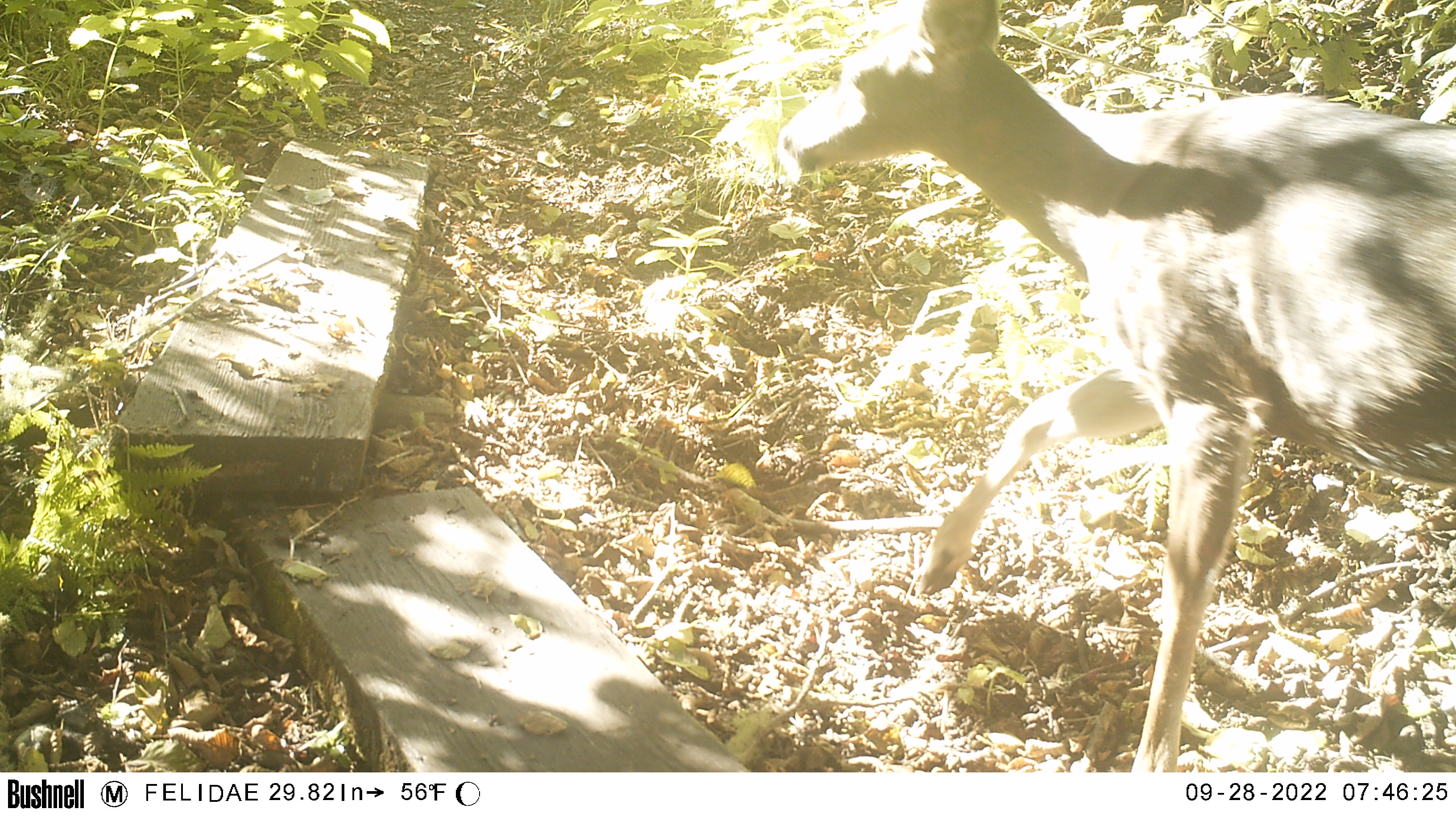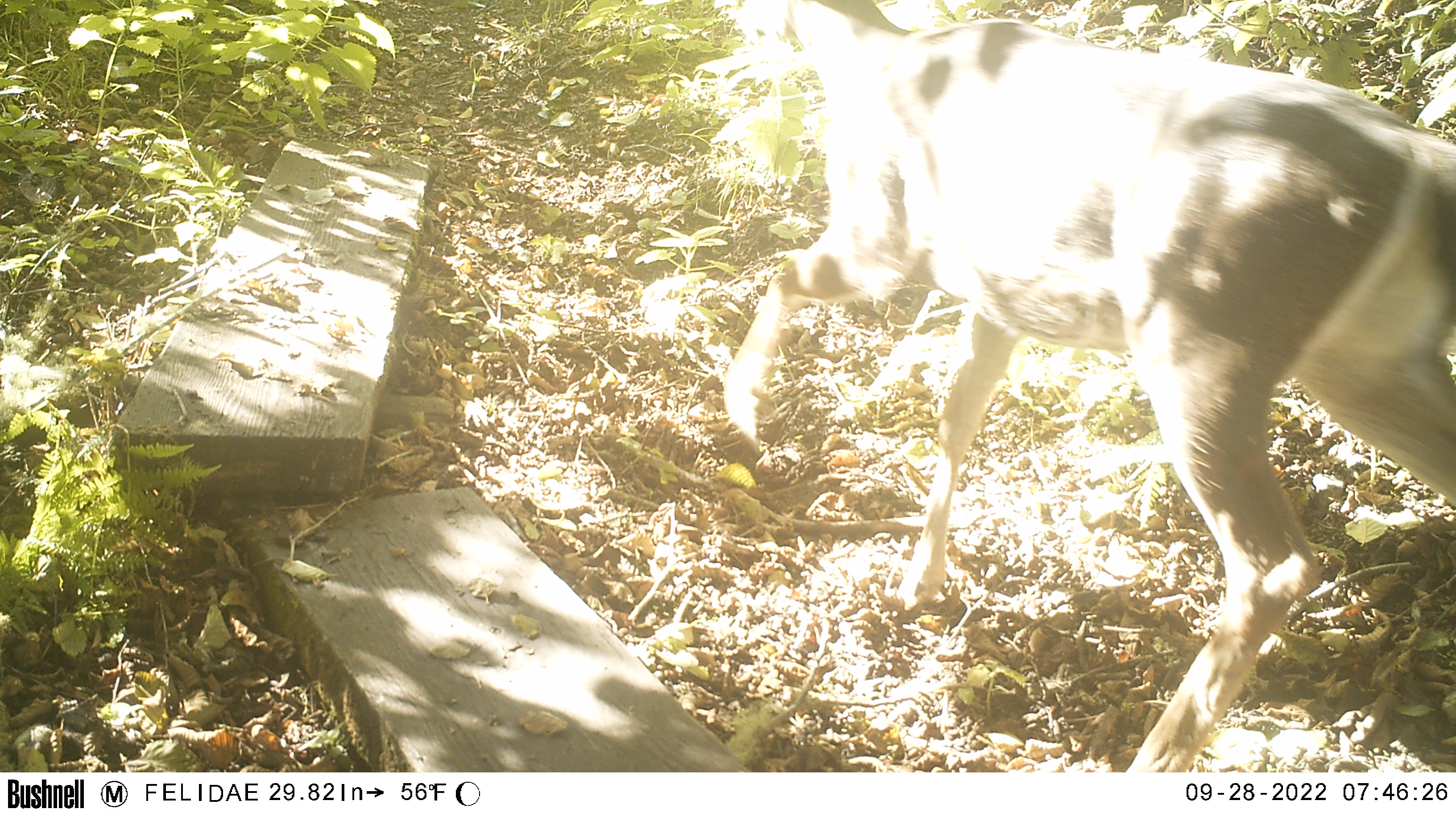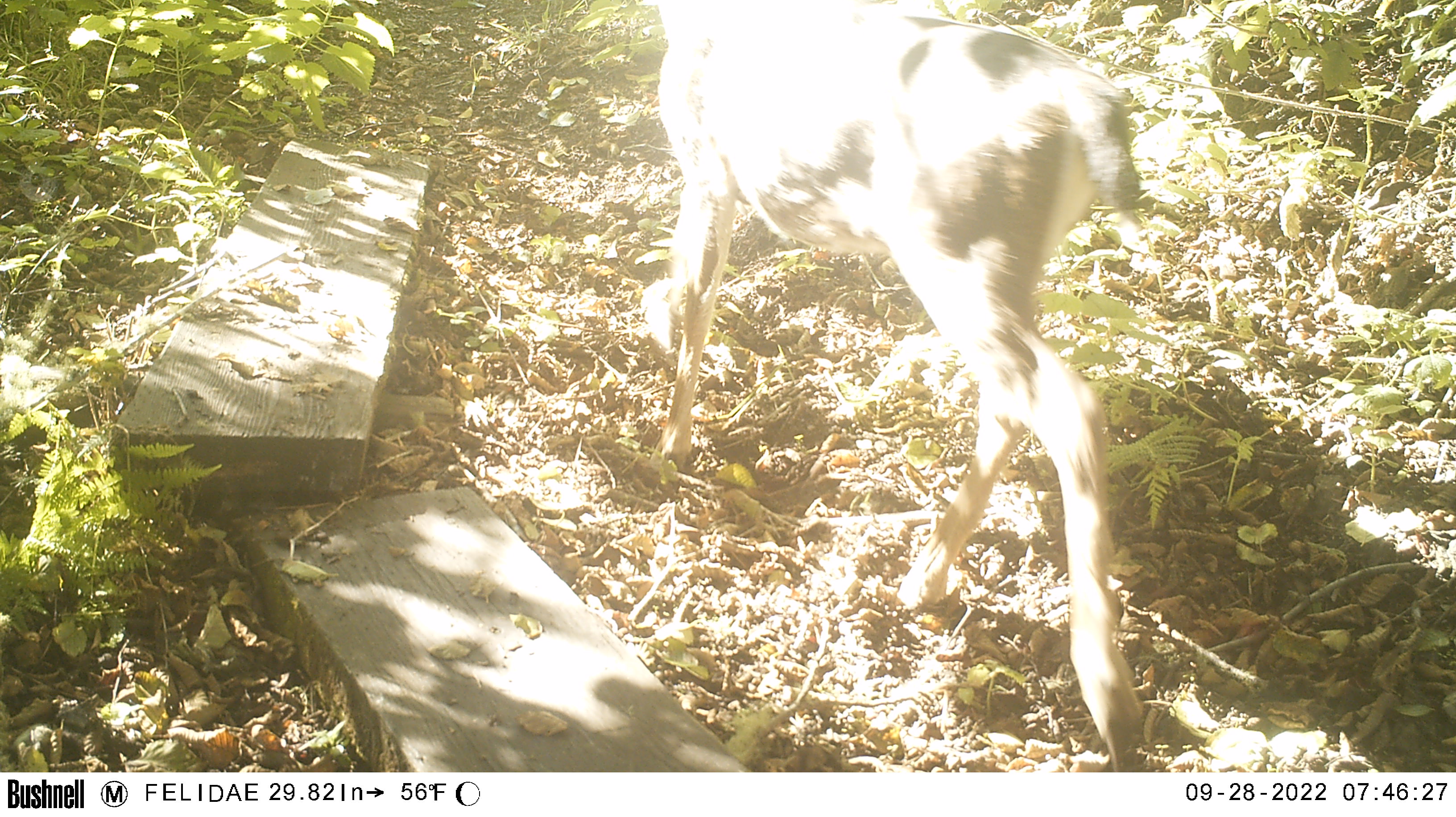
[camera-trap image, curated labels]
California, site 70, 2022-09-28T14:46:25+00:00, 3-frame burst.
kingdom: Animalia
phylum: Chordata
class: Mammalia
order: Artiodactyla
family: Cervidae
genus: Odocoileus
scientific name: Odocoileus hemionus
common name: mule deer